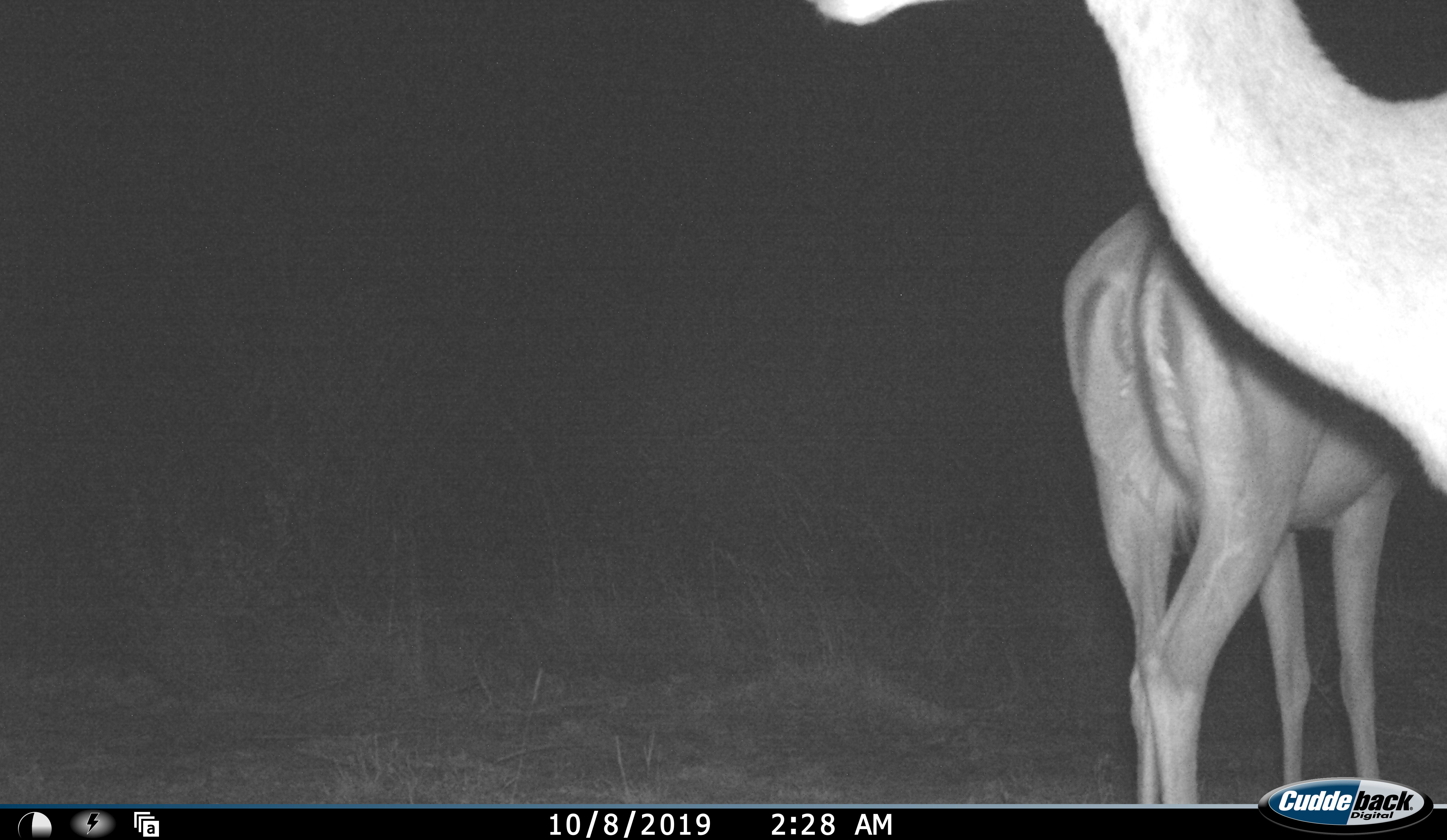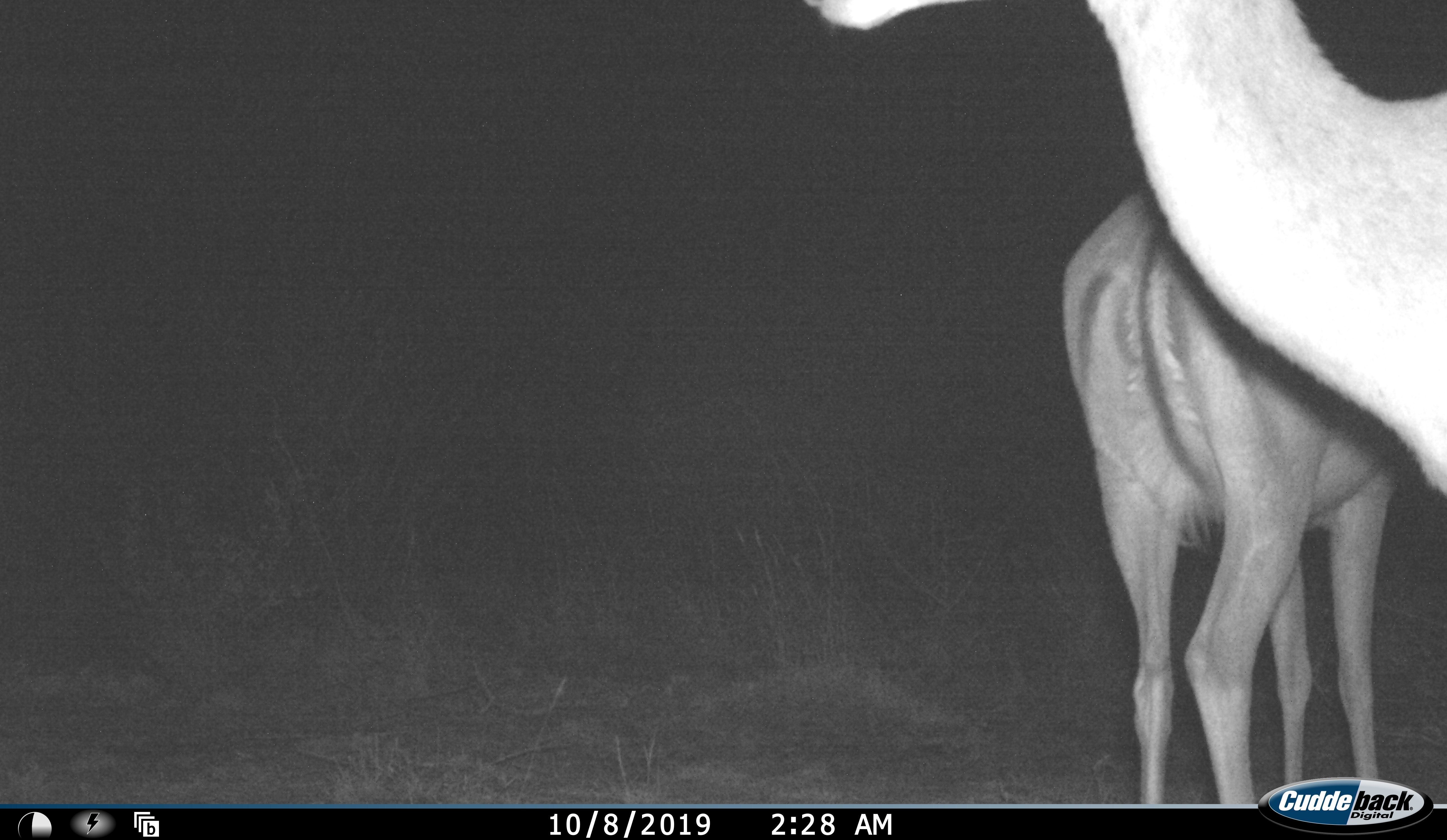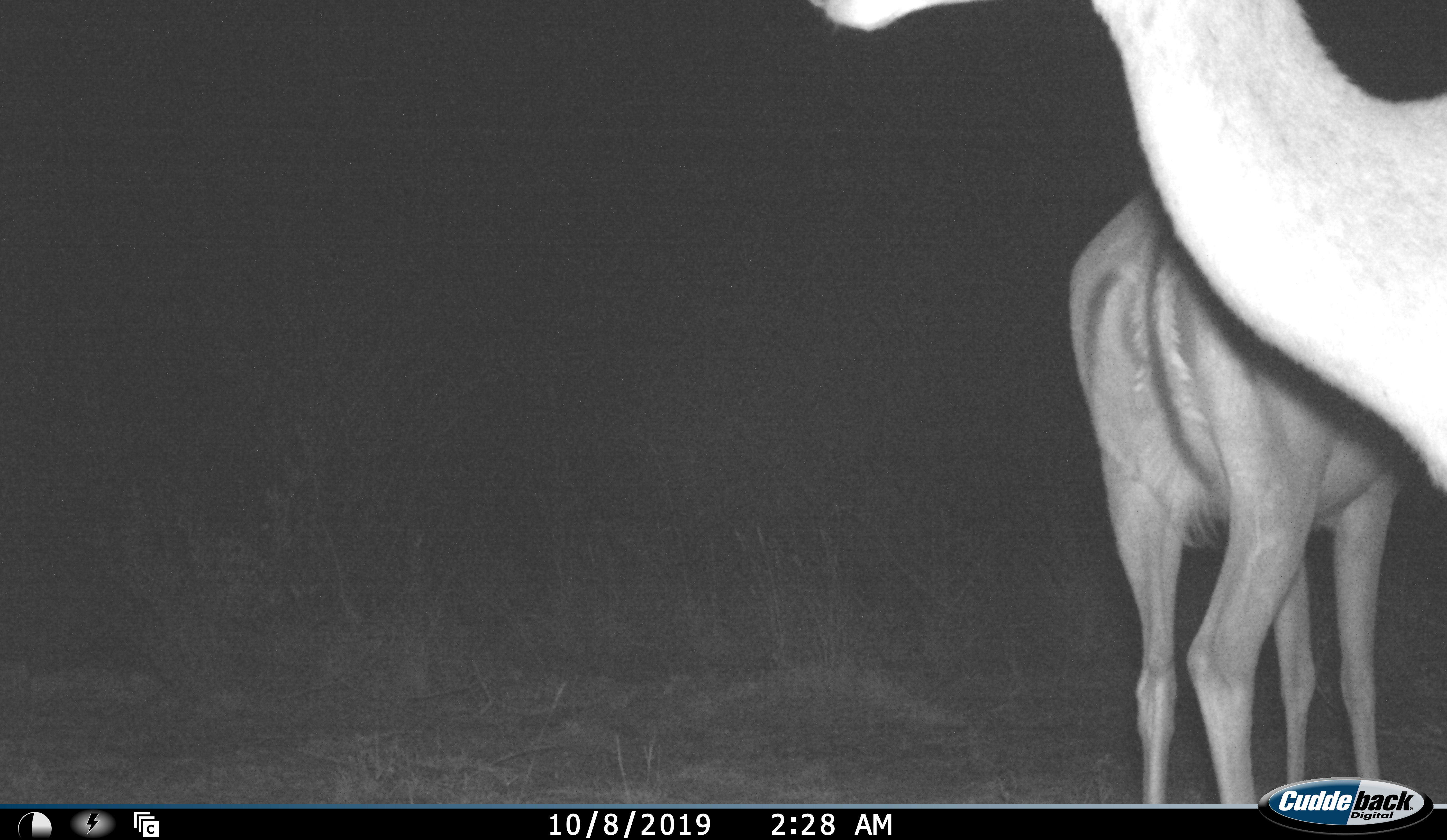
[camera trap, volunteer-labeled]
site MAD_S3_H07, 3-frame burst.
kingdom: Animalia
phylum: Chordata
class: Mammalia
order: Artiodactyla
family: Bovidae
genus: Aepyceros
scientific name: Aepyceros melampus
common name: impala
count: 2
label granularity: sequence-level